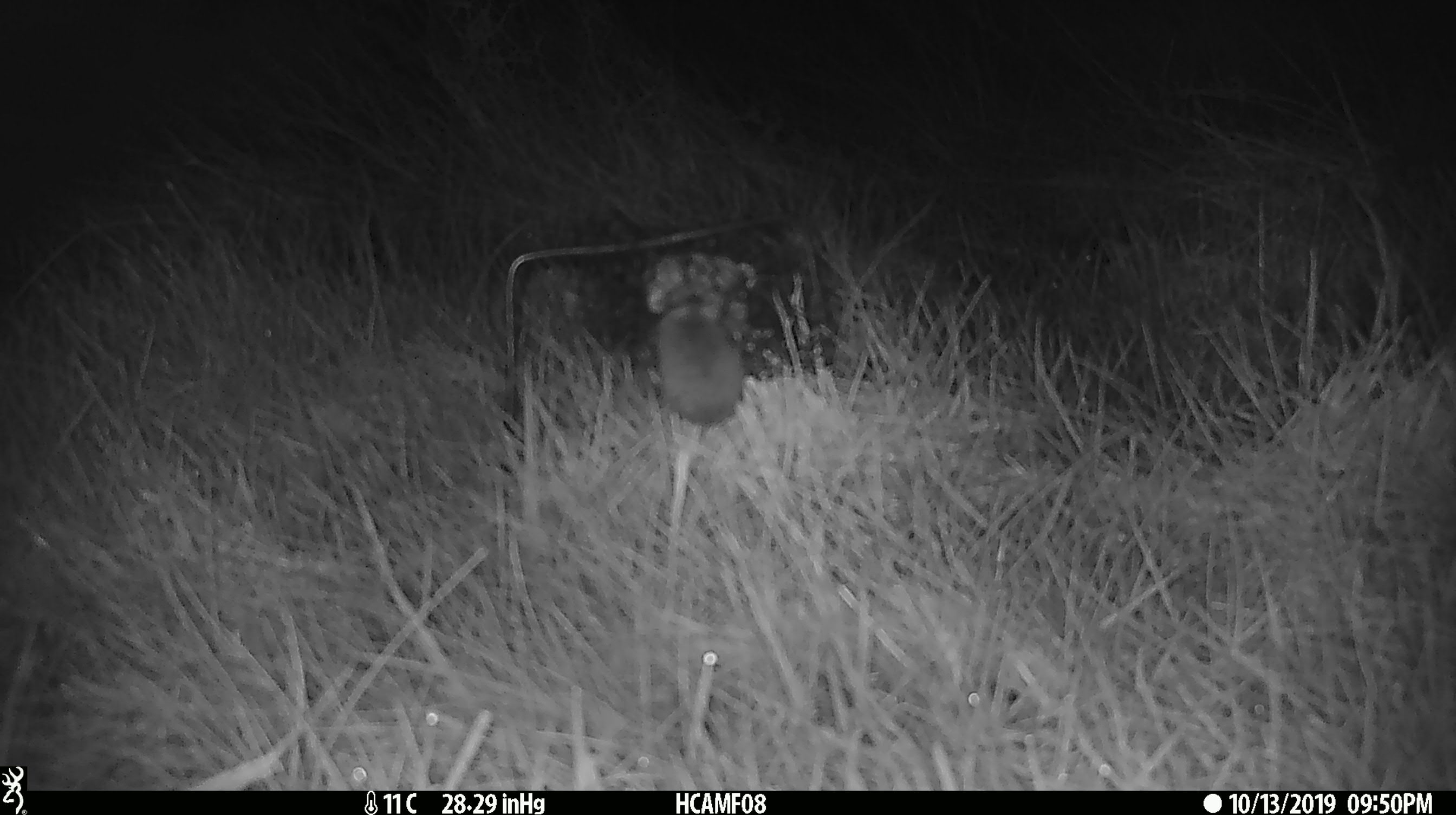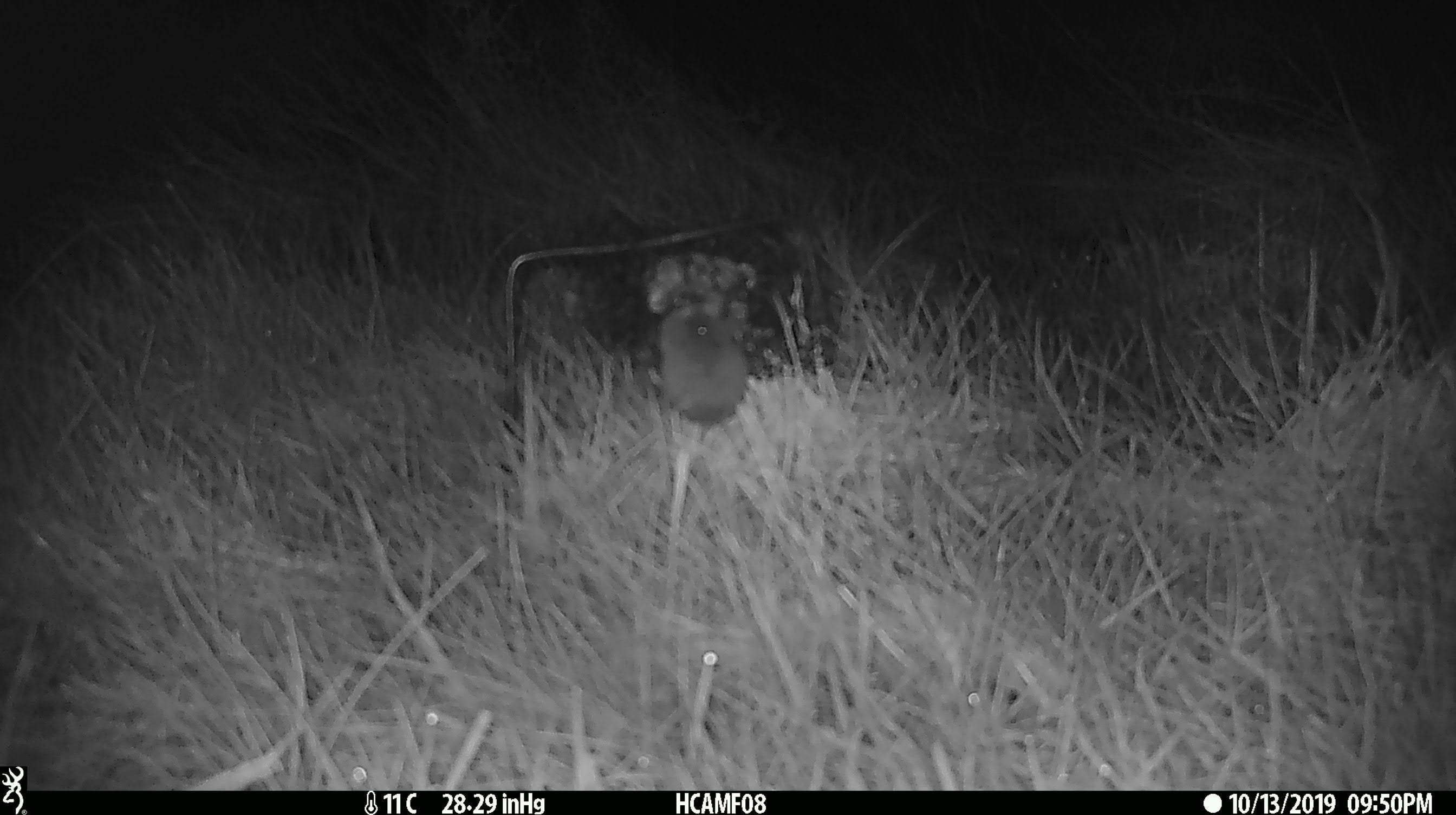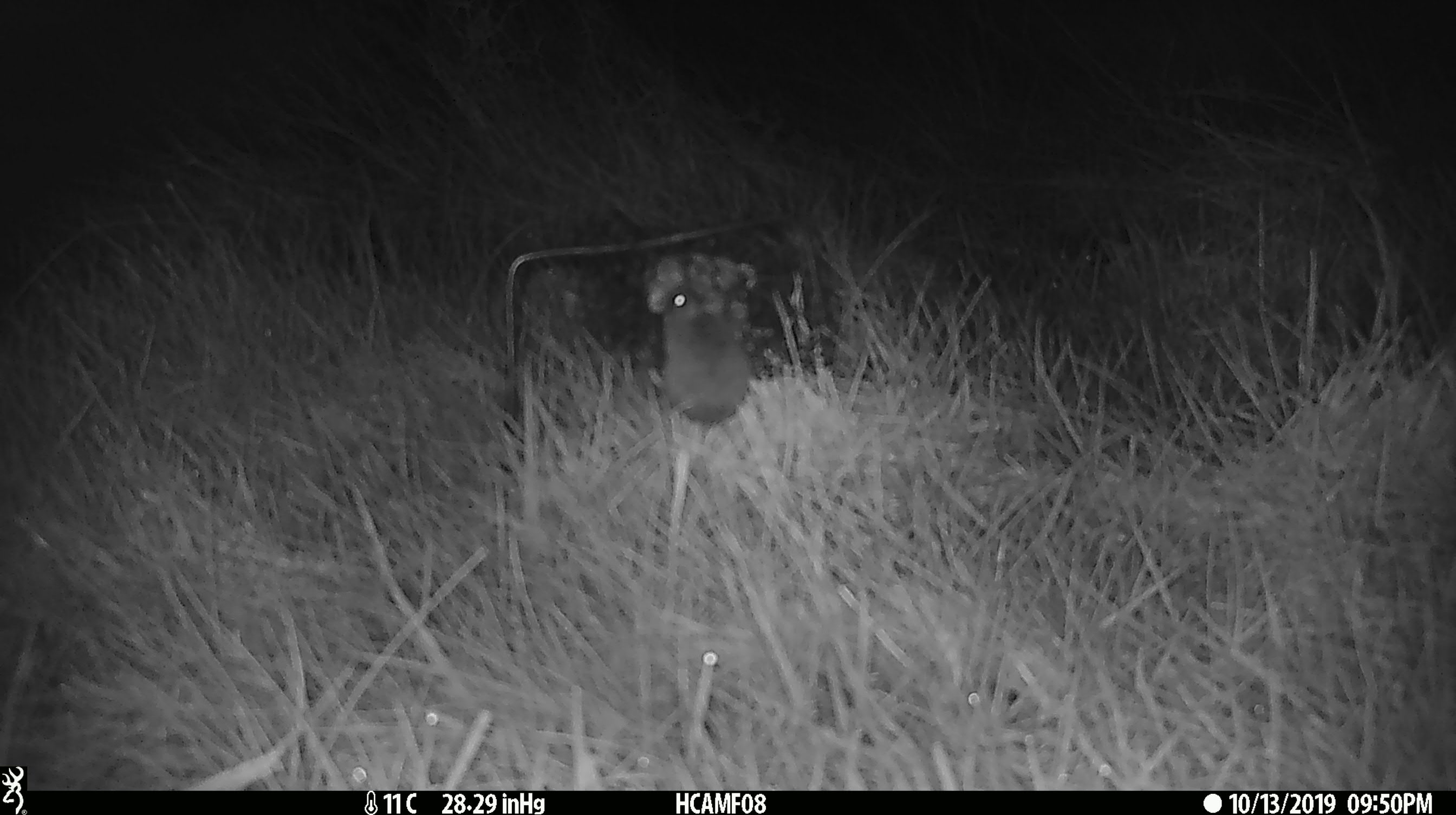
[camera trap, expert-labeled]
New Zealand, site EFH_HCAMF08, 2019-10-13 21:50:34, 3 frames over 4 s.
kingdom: Animalia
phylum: Chordata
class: Mammalia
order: Rodentia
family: Muridae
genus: Mus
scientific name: Mus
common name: mouse